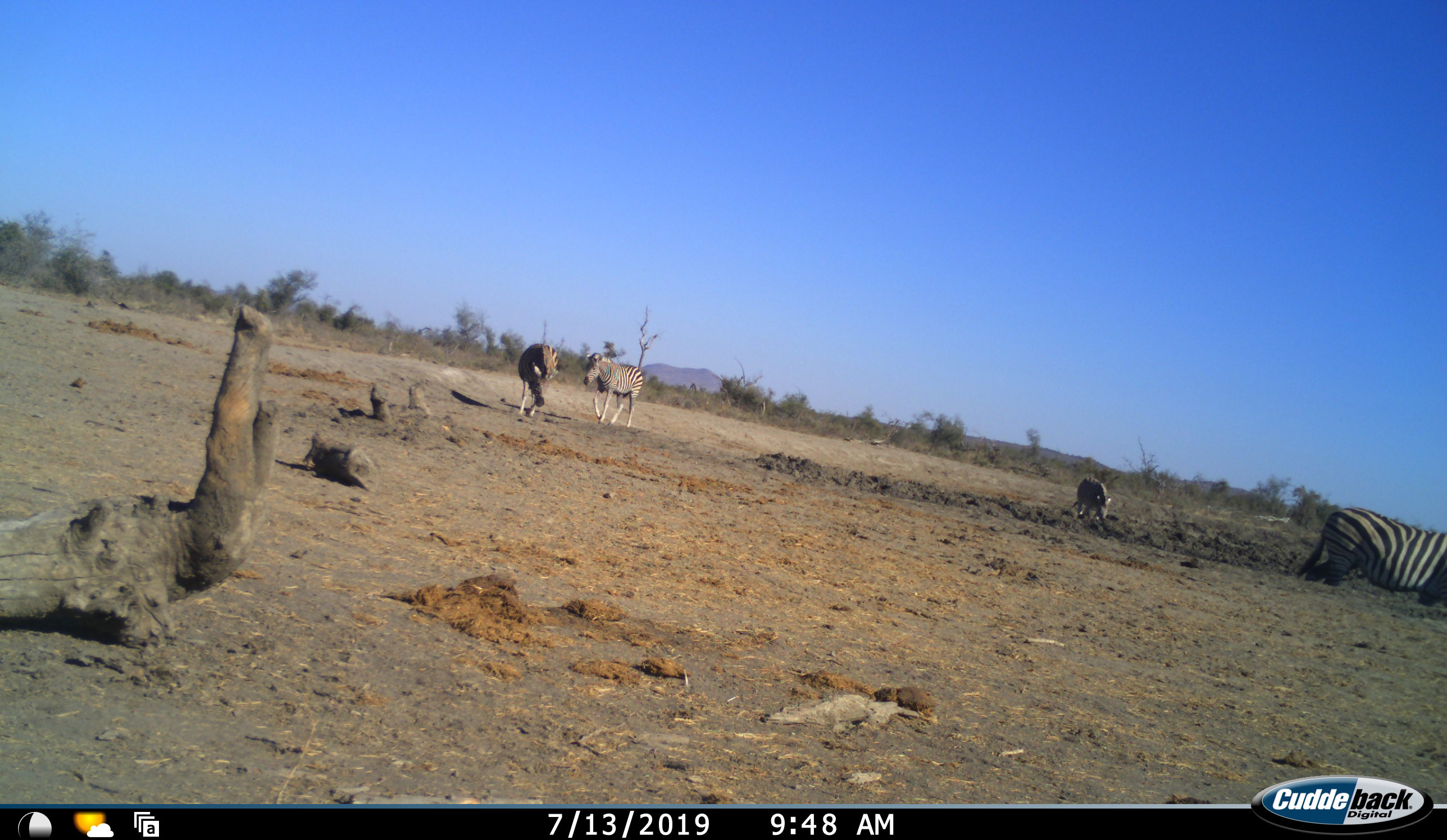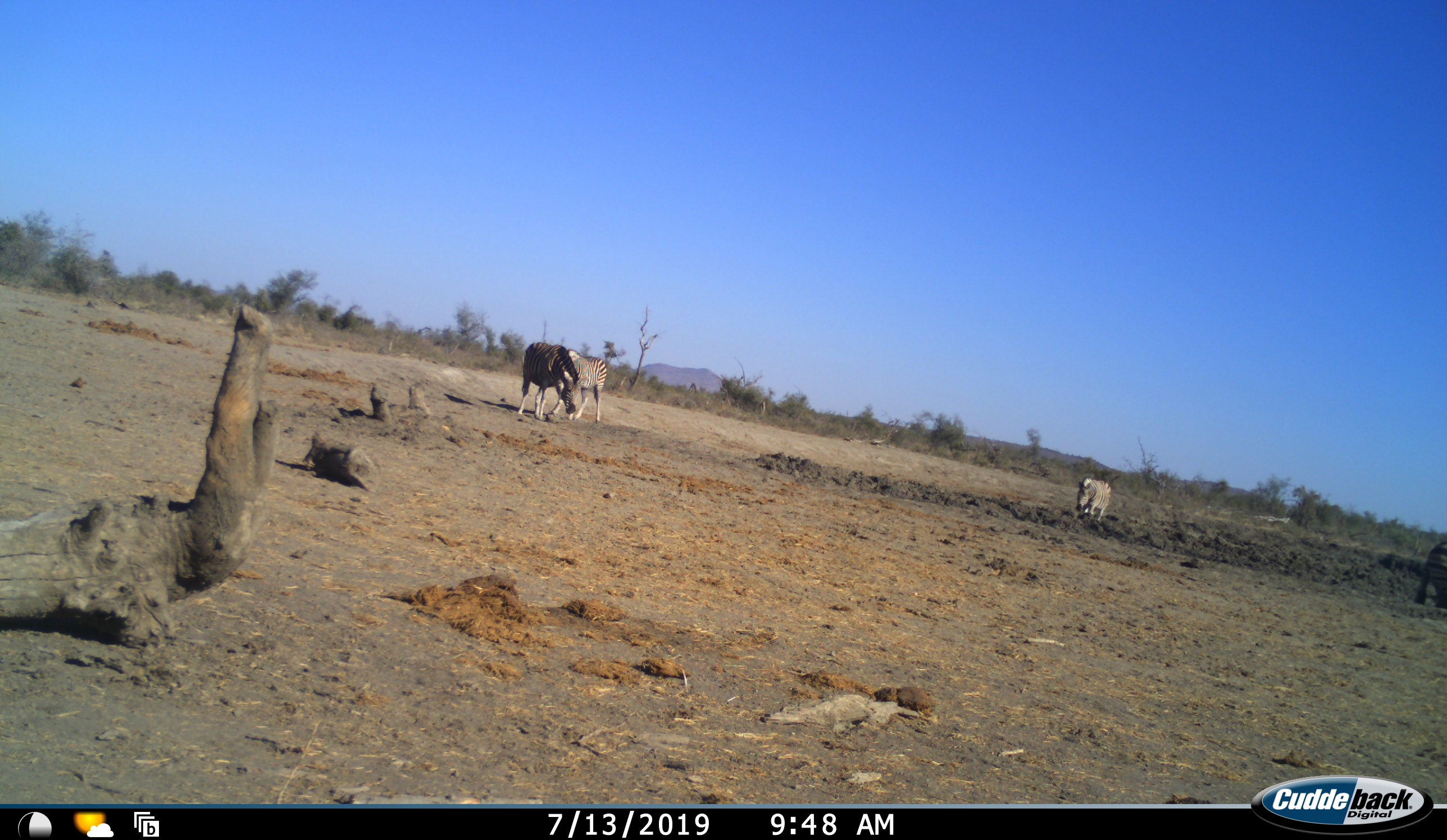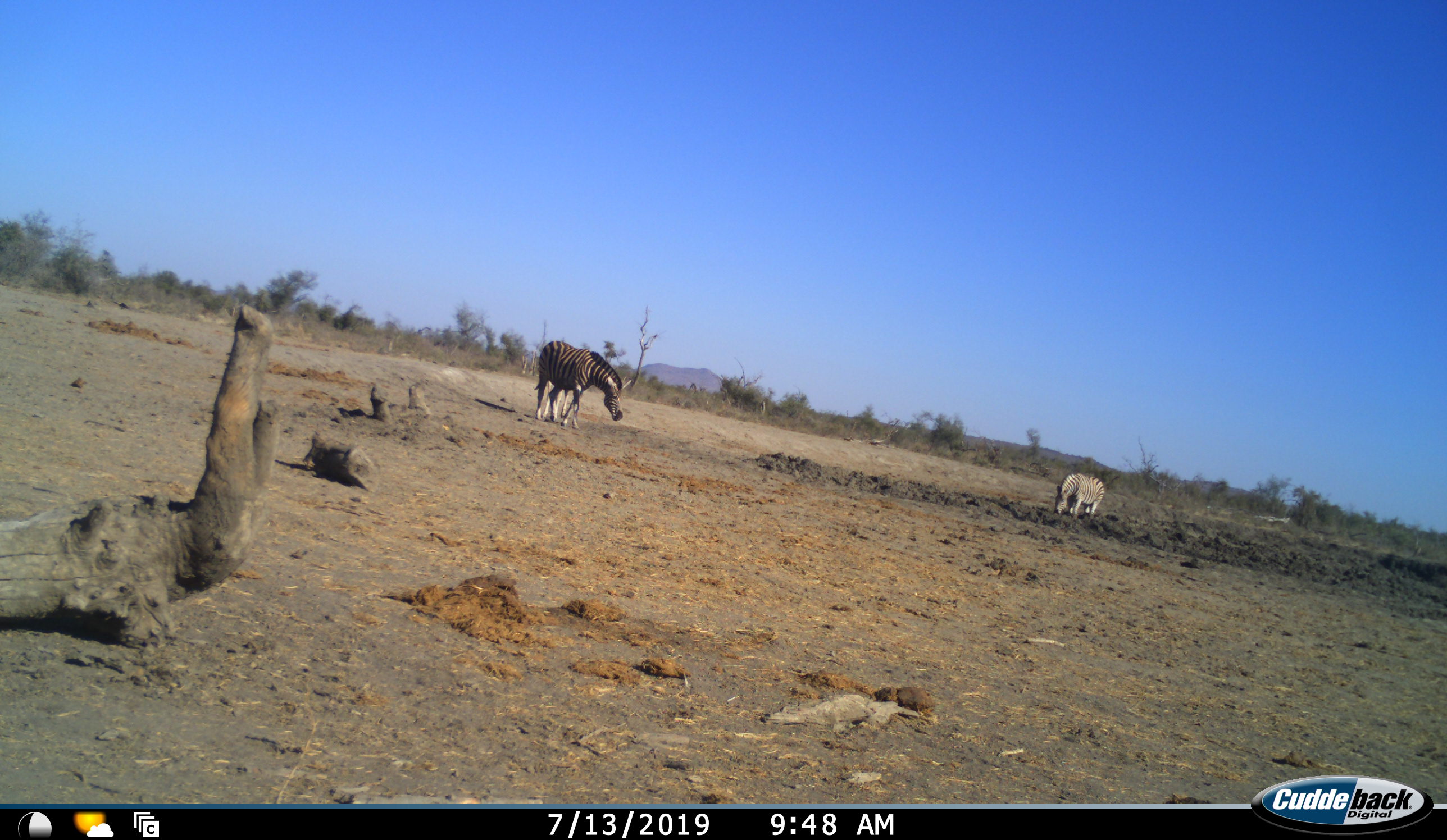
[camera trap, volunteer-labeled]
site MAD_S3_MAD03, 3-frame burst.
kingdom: Animalia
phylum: Chordata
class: Mammalia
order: Perissodactyla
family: Equidae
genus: Equus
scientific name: Equus quagga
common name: plains zebra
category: zebraplains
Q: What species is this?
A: Zebraplains (plains zebra) (Equus quagga).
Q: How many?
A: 4.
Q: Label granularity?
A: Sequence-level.